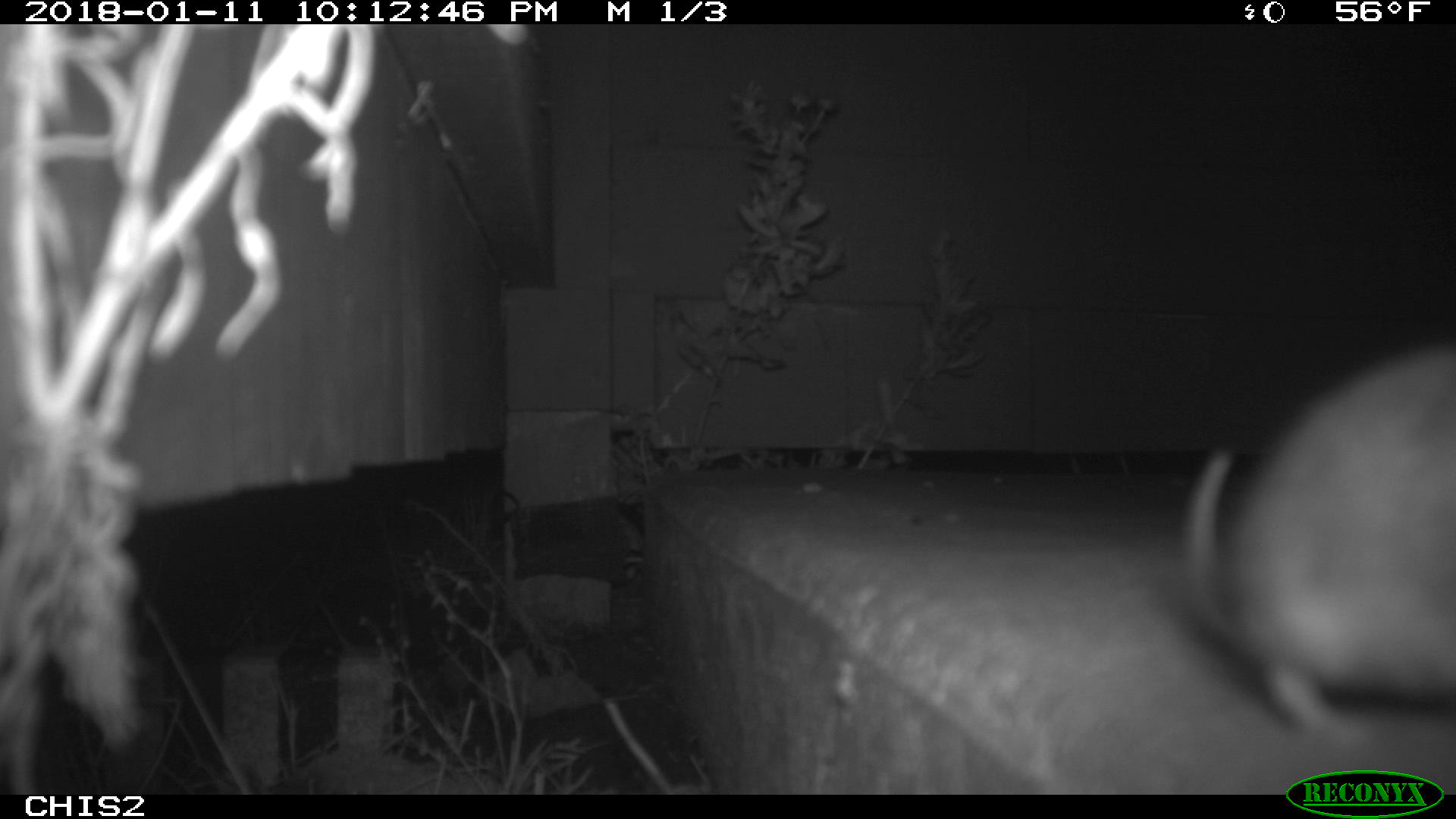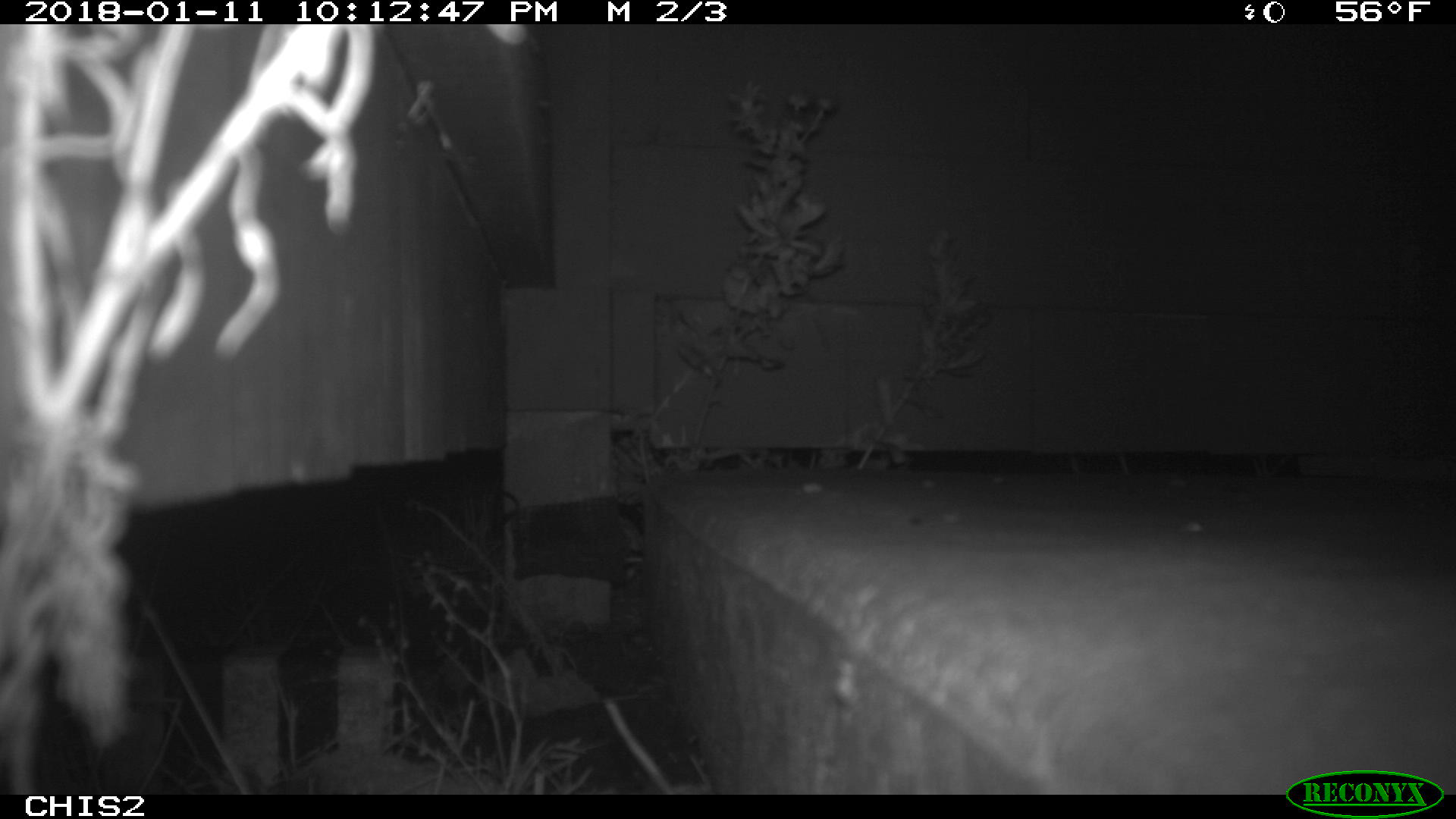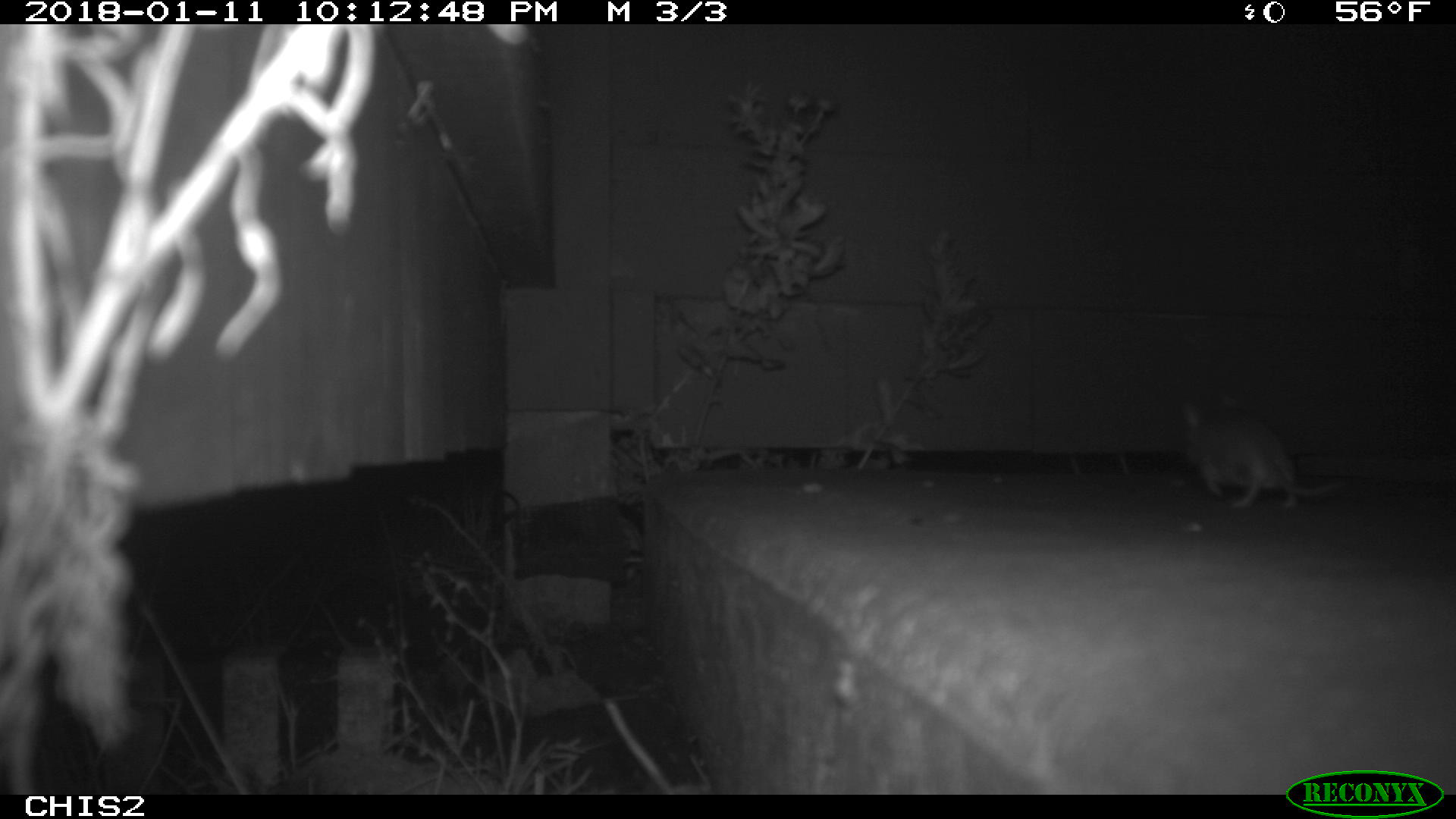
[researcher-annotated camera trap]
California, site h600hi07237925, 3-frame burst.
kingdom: Animalia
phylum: Chordata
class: Mammalia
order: Rodentia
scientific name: Rodentia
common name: rodent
Rodent (Rodentia).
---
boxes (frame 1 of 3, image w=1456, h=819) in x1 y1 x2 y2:
rodent: 1181 347 1455 739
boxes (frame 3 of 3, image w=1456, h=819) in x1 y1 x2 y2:
rodent: 1185 403 1343 508